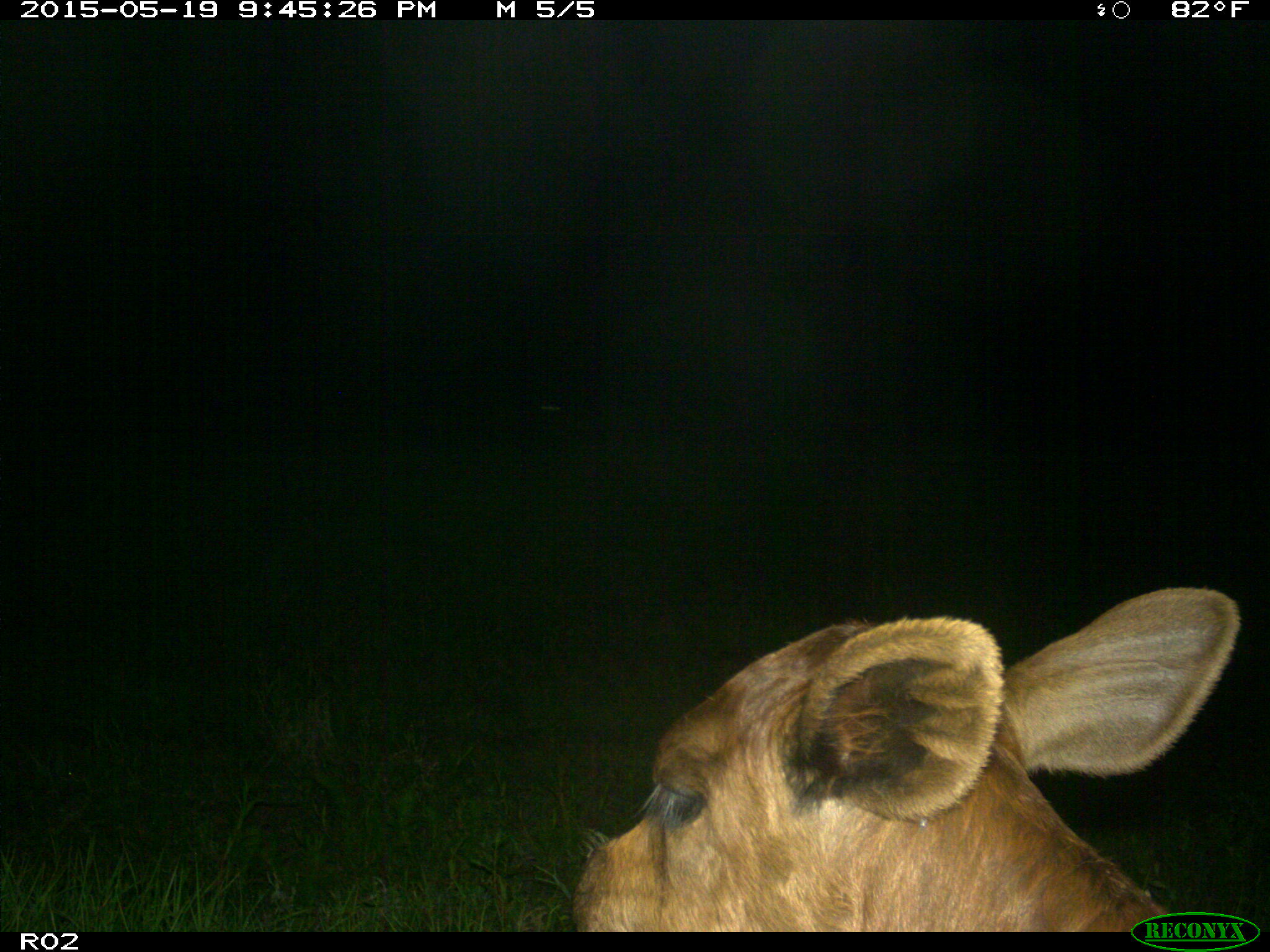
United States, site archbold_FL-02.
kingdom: Animalia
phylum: Chordata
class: Mammalia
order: Artiodactyla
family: Bovidae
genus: Bos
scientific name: Bos taurus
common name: domestic cow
Bos taurus (domestic cow).